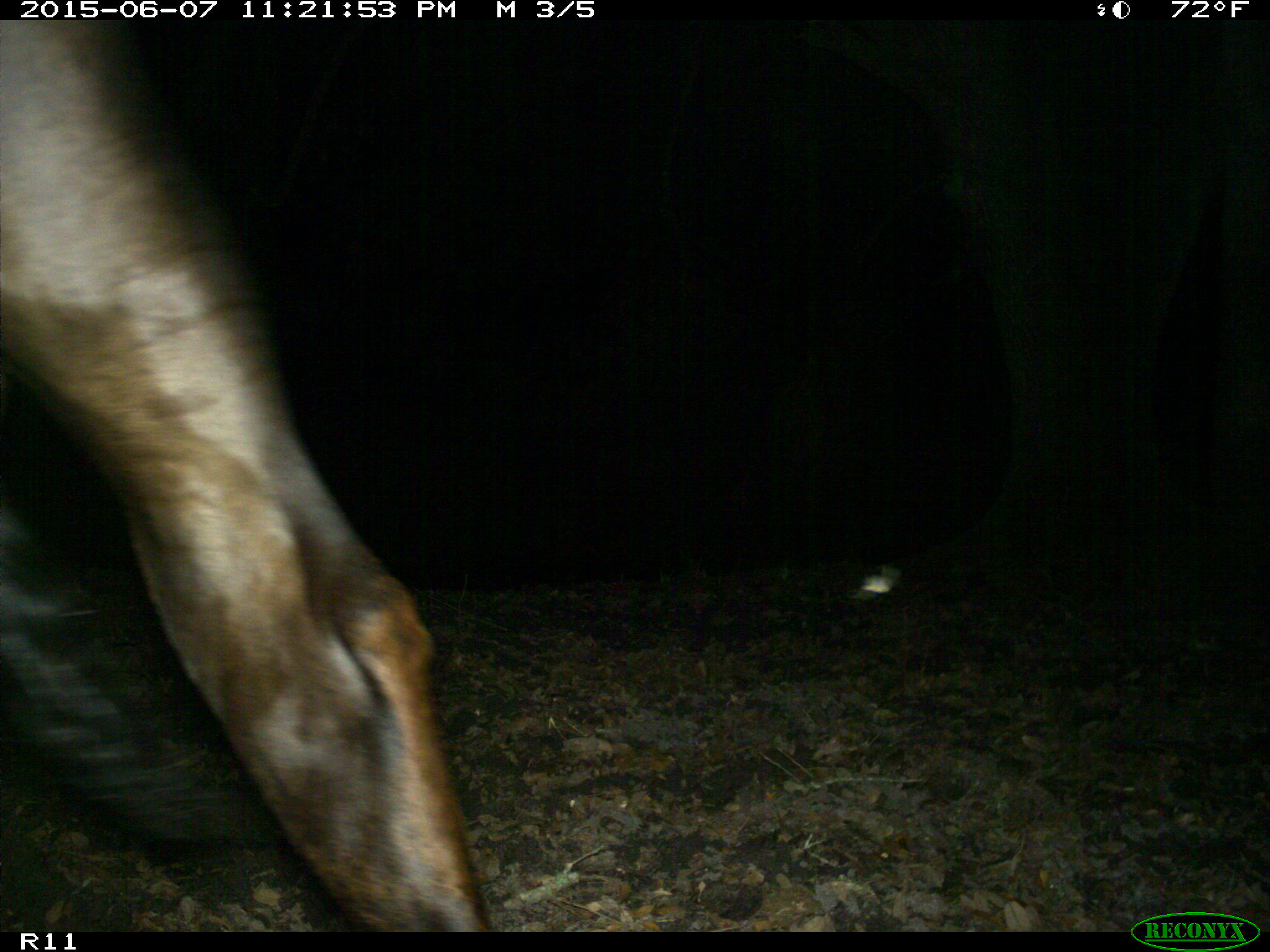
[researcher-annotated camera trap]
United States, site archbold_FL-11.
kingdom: Animalia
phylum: Chordata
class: Mammalia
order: Artiodactyla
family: Bovidae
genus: Bos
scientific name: Bos taurus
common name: domestic cow